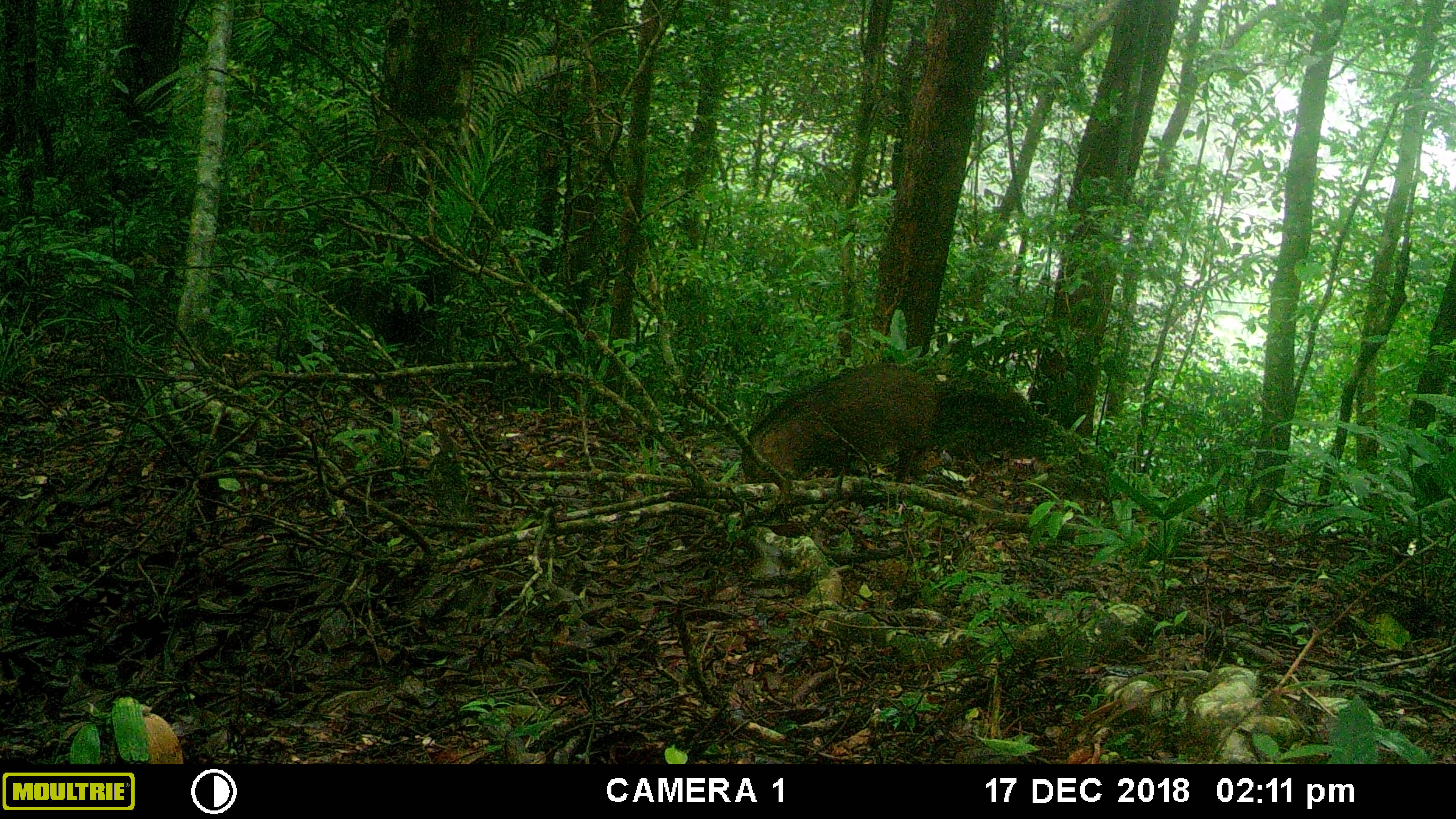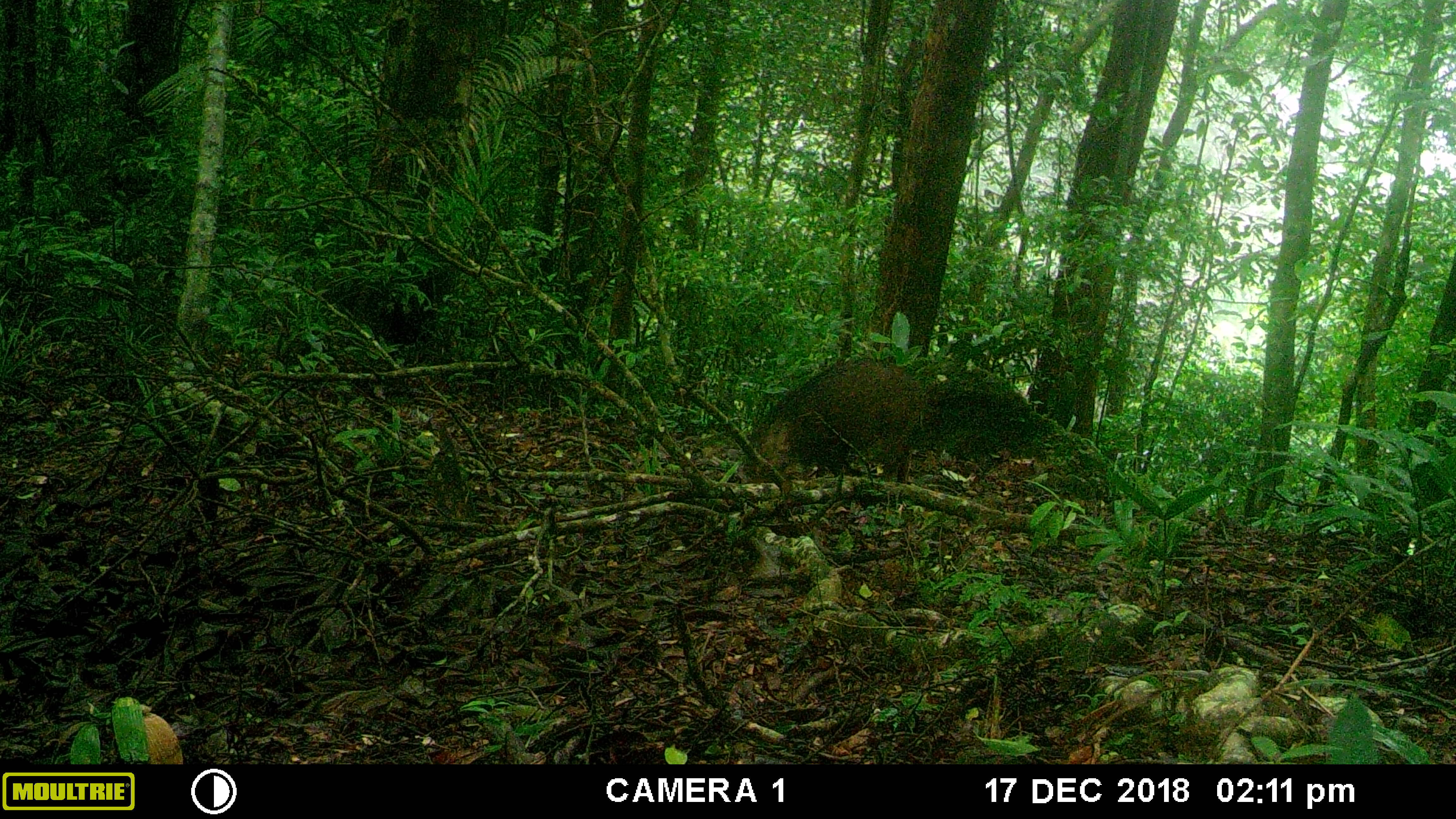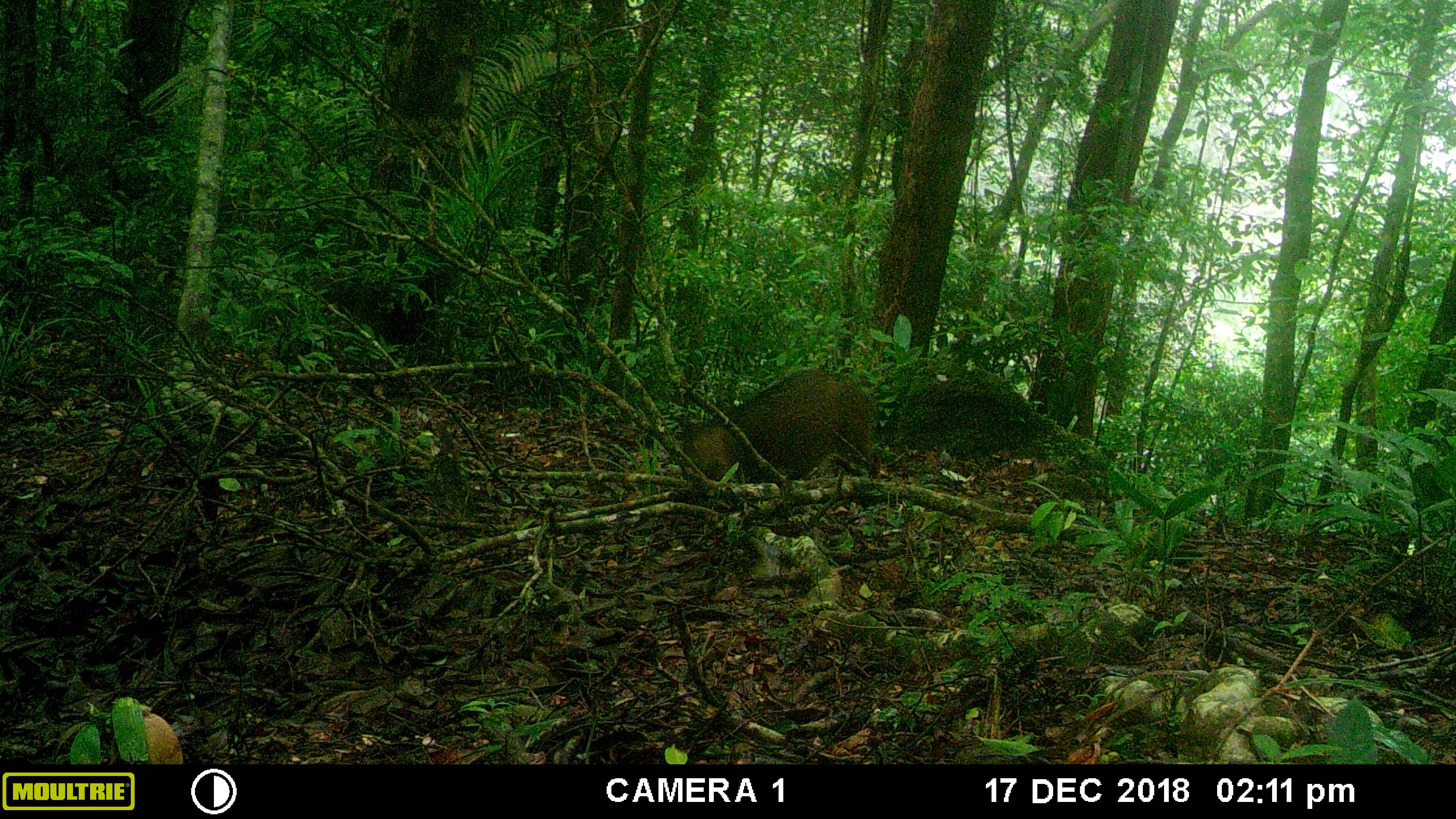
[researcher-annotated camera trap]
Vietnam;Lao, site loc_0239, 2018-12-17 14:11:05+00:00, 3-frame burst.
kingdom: Animalia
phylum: Chordata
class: Mammalia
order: Artiodactyla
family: Suidae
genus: Sus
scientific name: Sus scrofa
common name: eurasian wild pig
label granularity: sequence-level